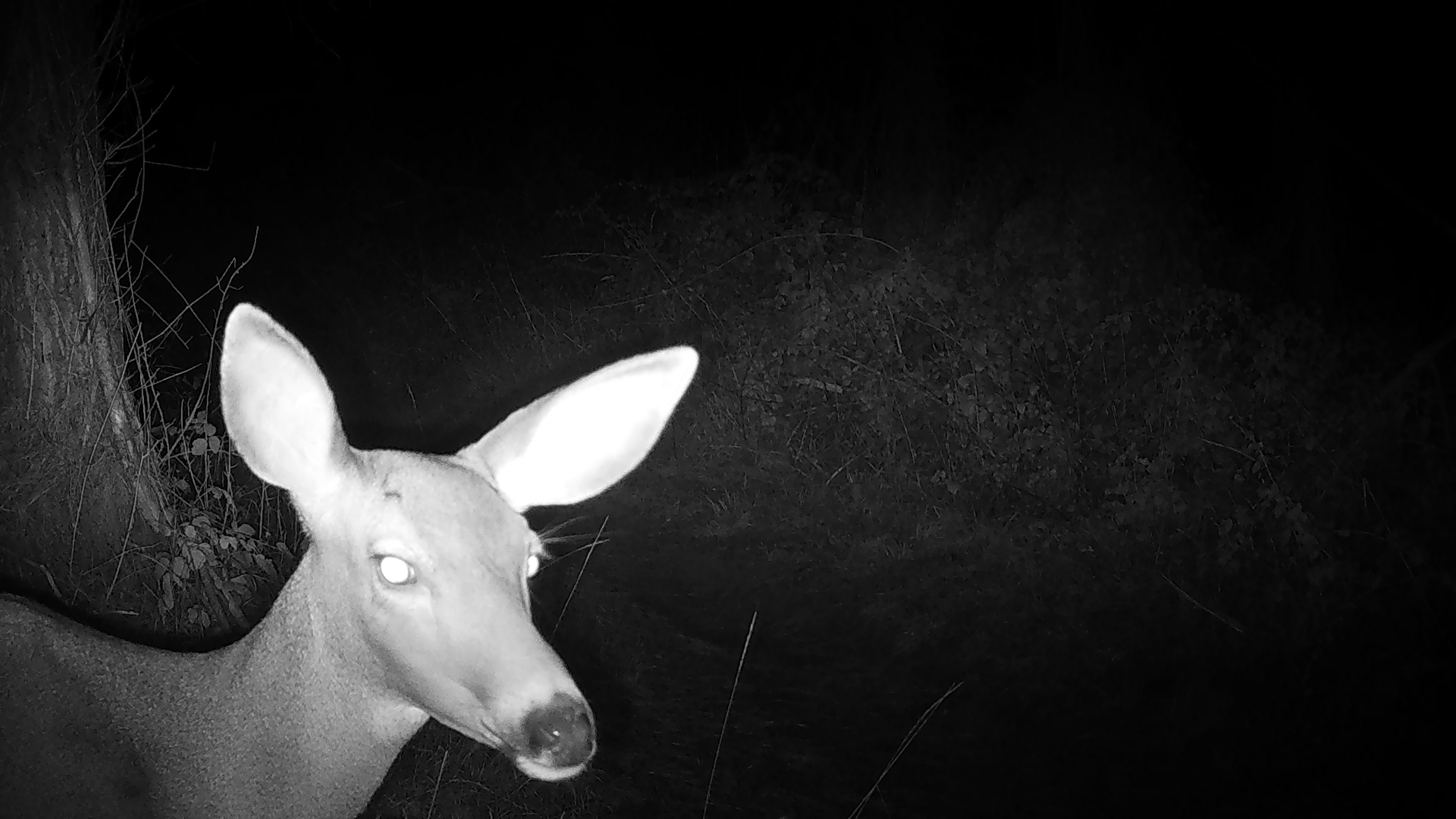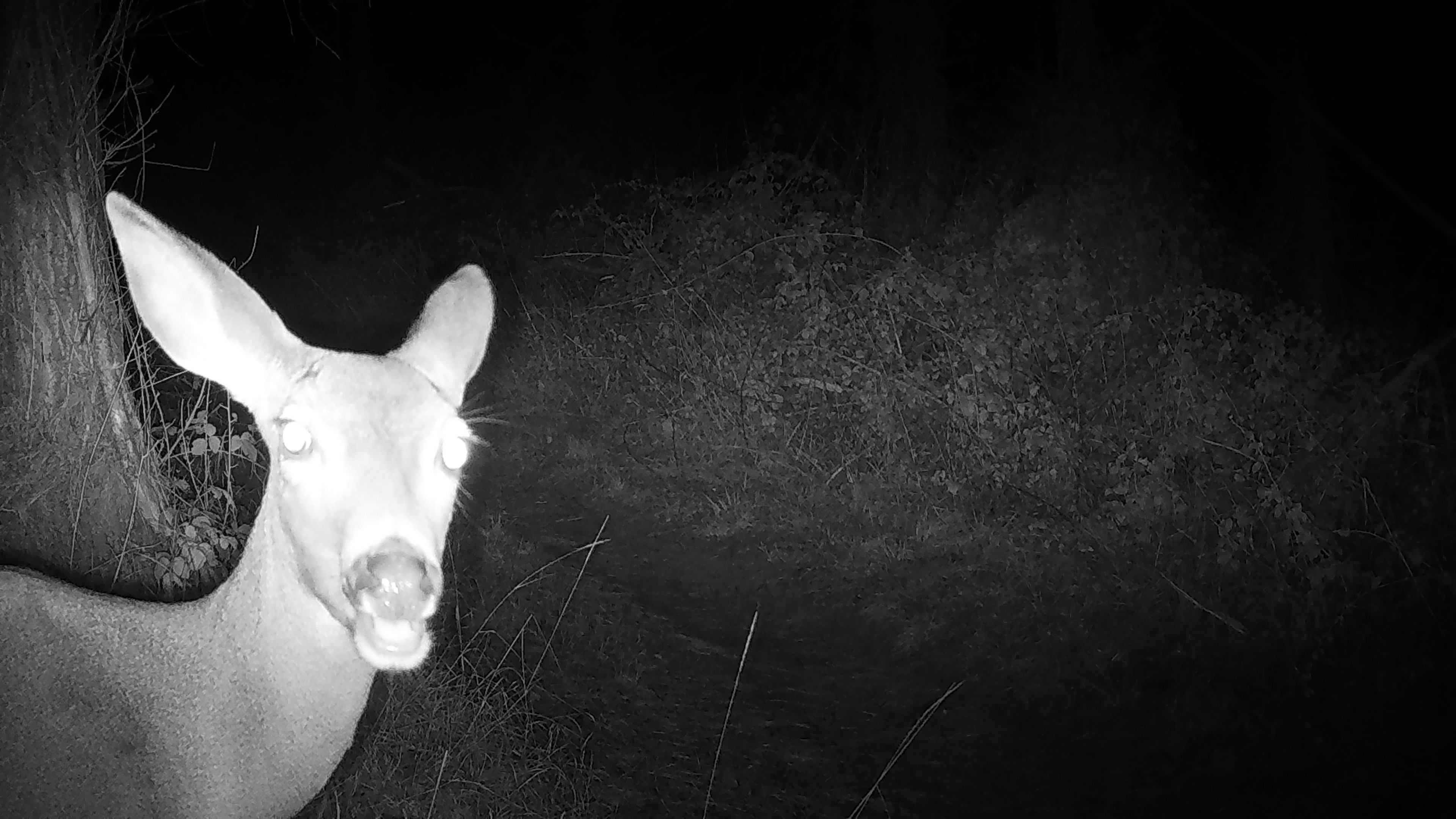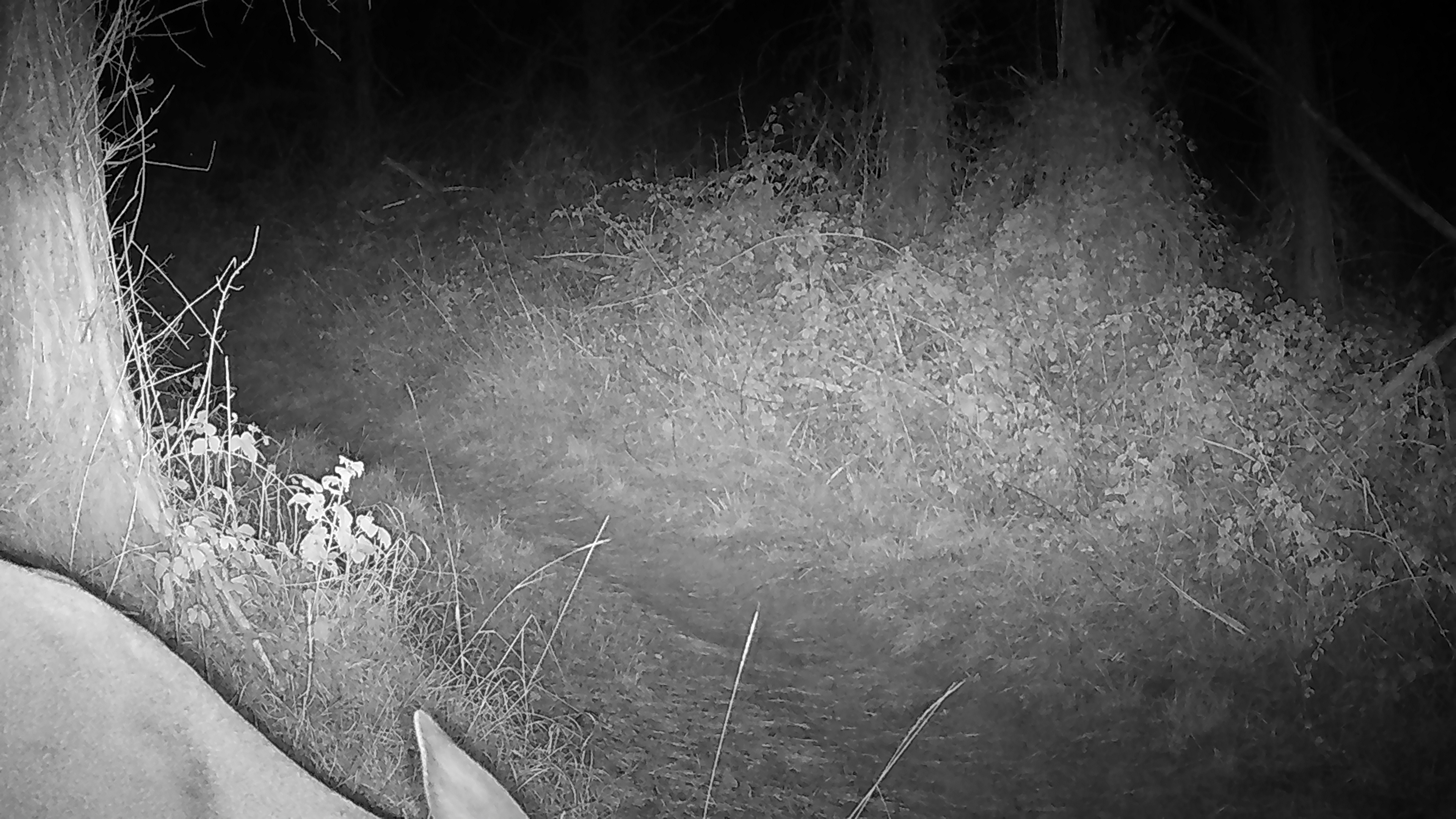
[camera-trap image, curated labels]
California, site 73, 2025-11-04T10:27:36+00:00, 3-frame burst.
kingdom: Animalia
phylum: Chordata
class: Mammalia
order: Artiodactyla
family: Cervidae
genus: Odocoileus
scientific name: Odocoileus hemionus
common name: mule deer